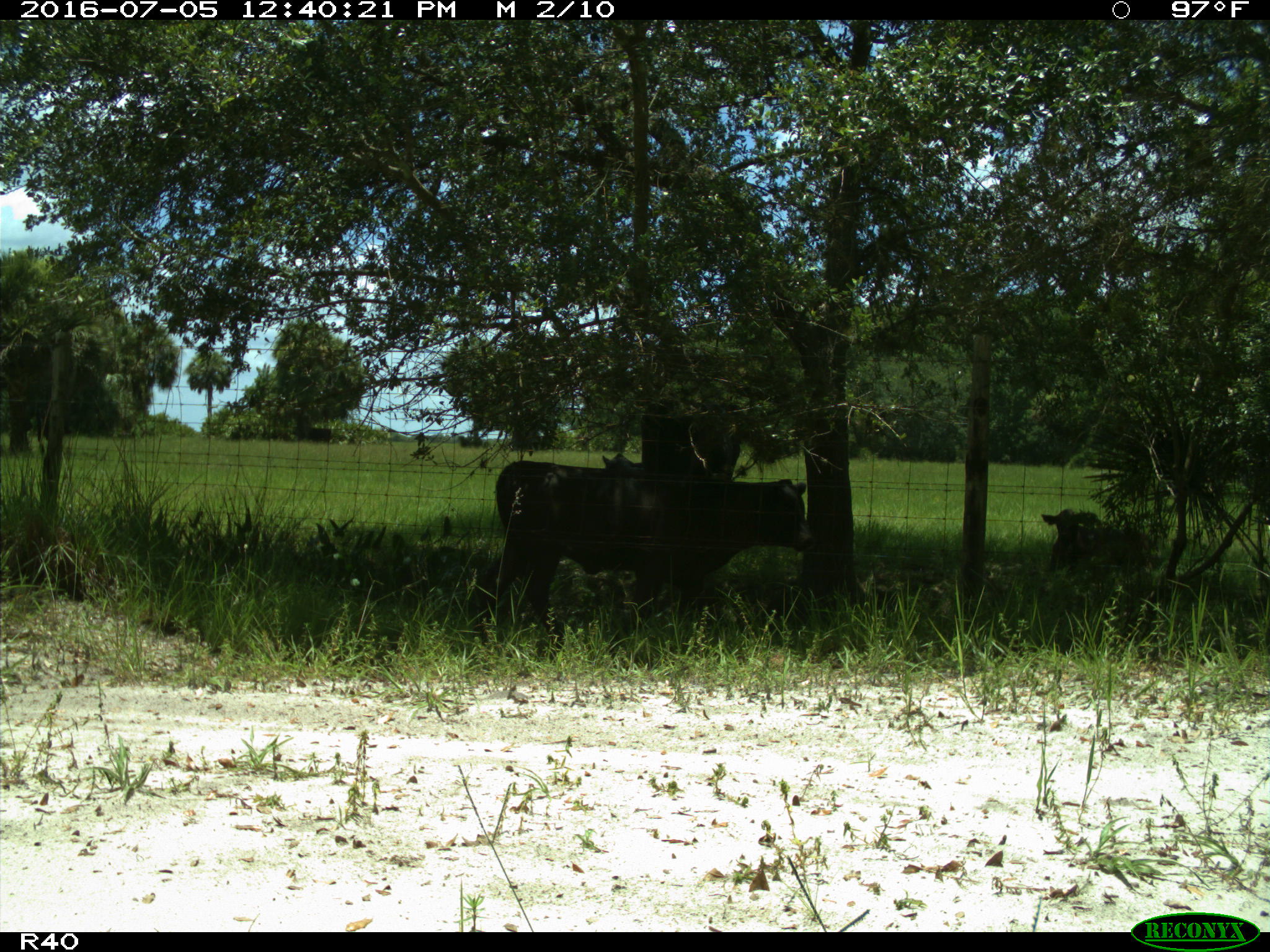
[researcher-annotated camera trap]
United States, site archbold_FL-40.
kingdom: Animalia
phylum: Chordata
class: Mammalia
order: Artiodactyla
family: Bovidae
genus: Bos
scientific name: Bos taurus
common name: domestic cow